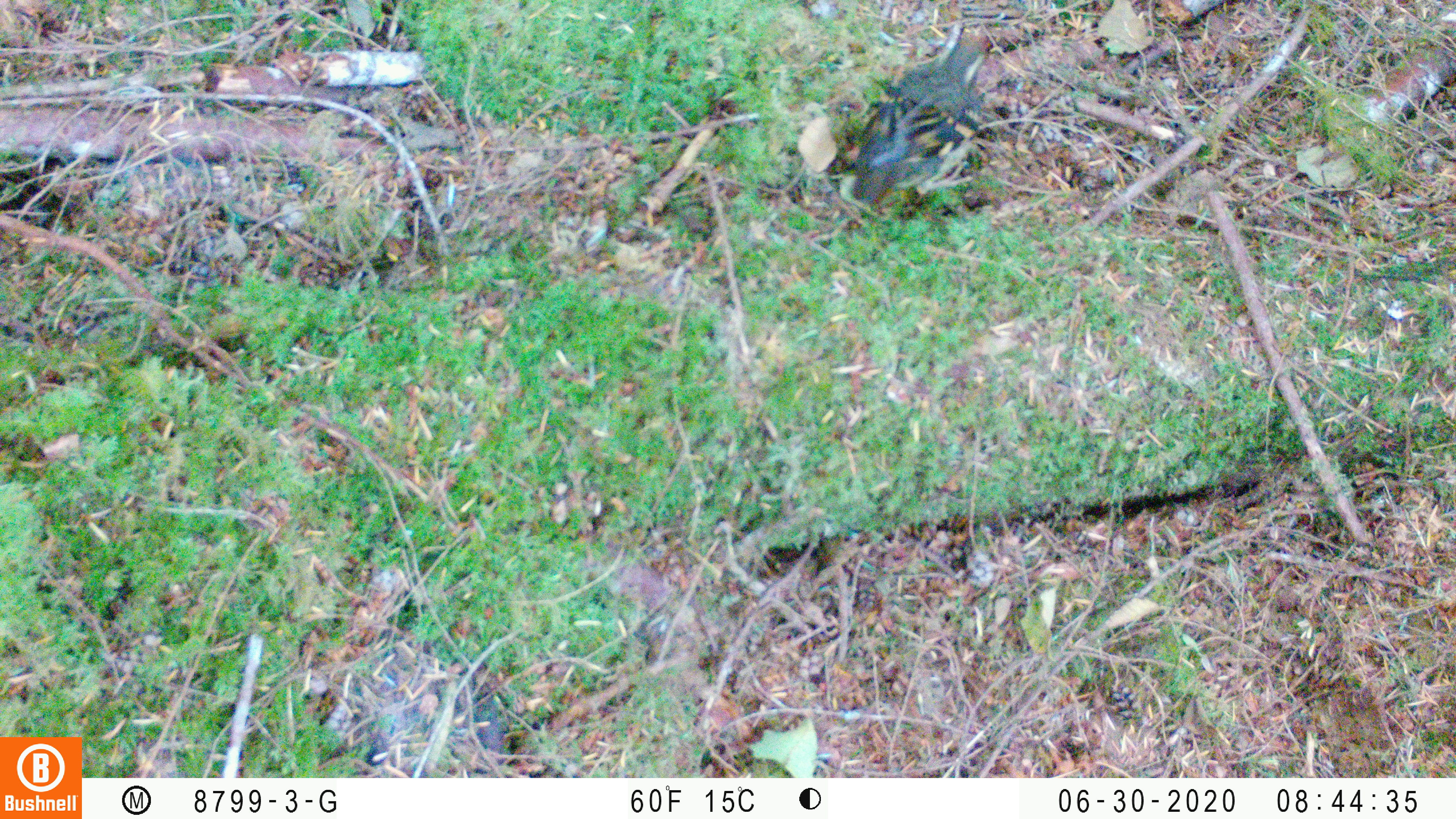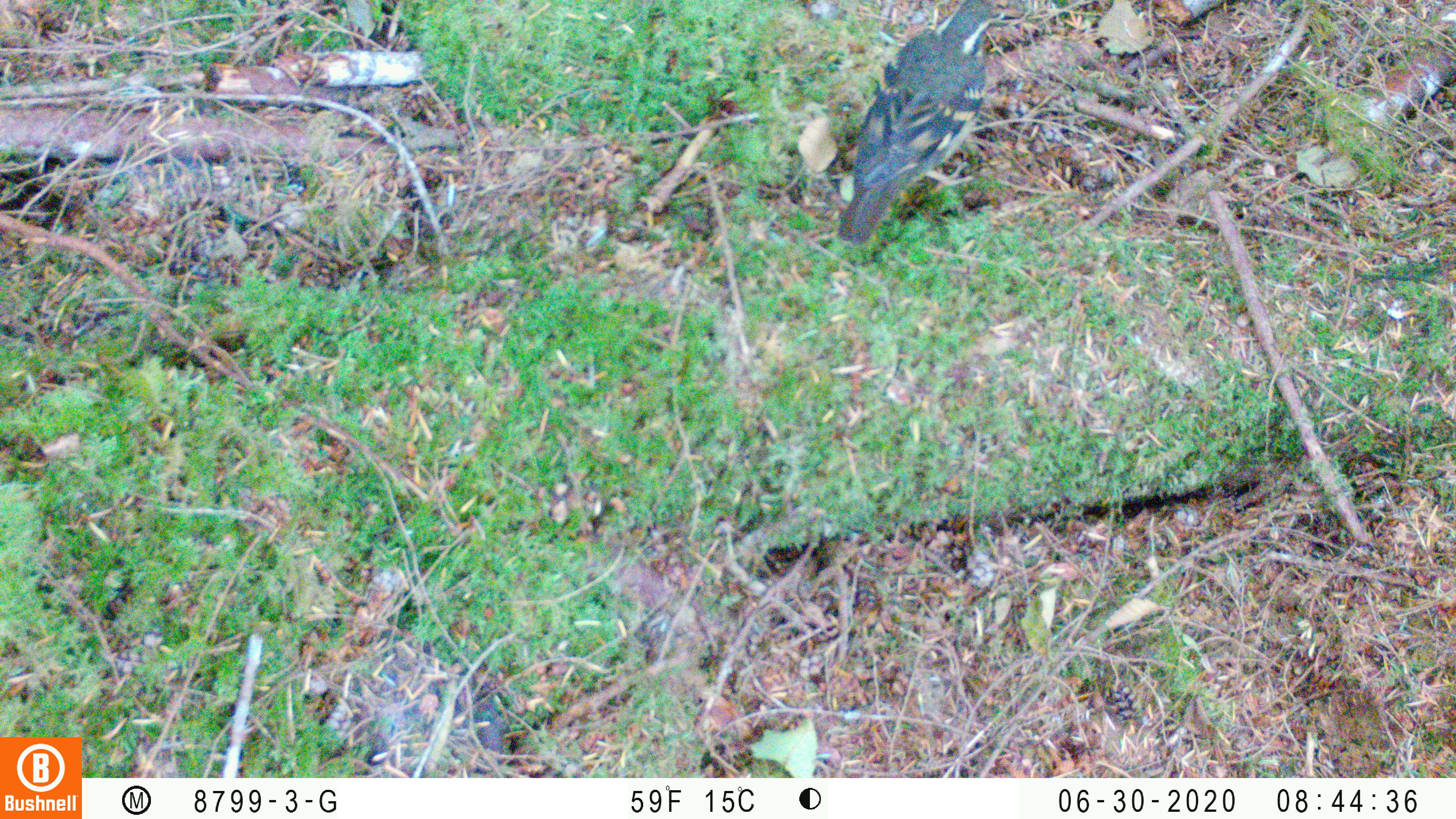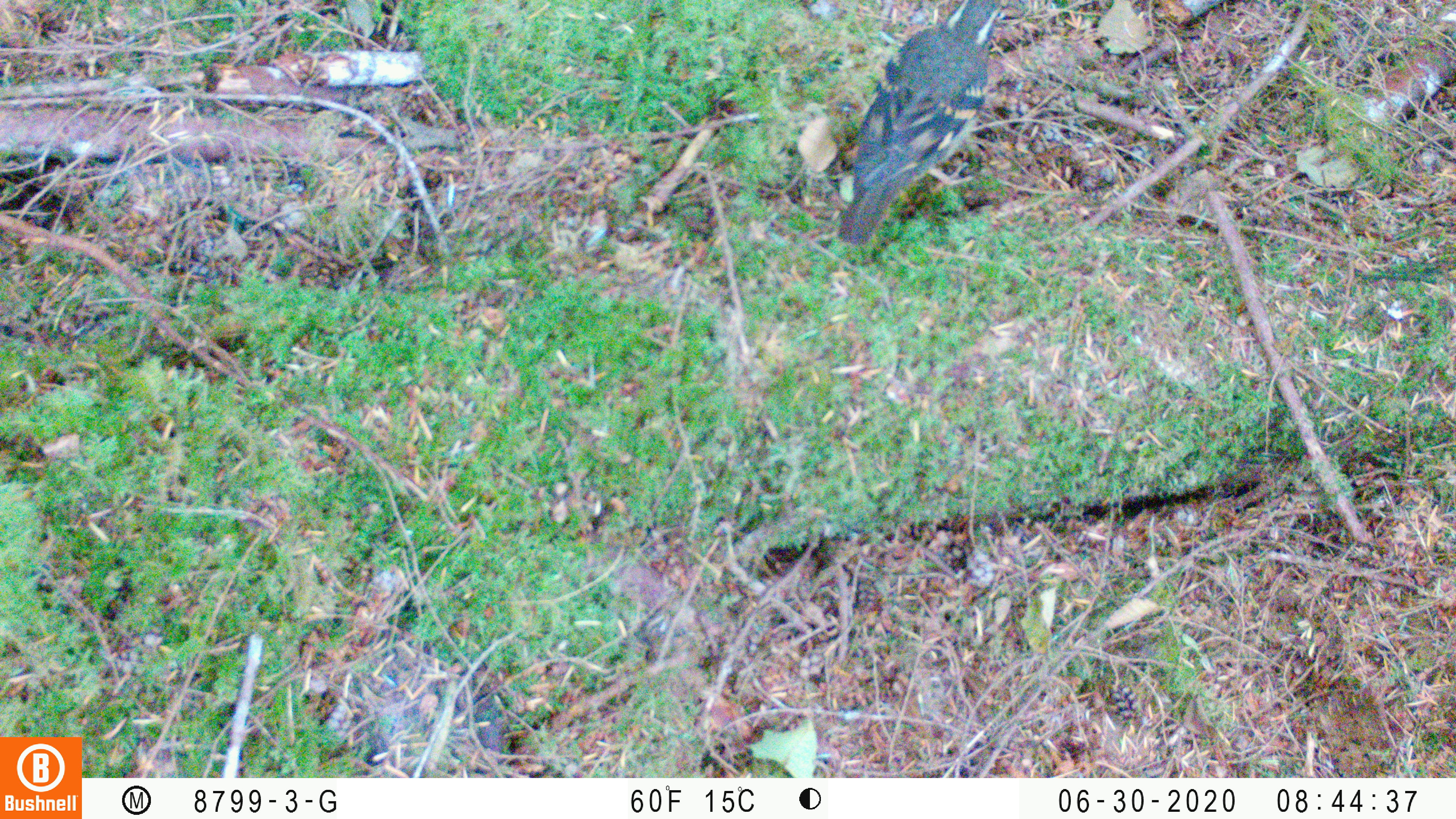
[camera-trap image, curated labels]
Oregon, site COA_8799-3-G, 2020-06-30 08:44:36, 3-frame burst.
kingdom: Animalia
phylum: Chordata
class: Aves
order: Passeriformes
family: Turdidae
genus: Ixoreus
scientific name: Ixoreus naevius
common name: varied thrush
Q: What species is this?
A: Varied thrush (Ixoreus naevius).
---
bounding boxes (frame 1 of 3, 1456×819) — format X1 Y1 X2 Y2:
varied thrush: 851 27 992 207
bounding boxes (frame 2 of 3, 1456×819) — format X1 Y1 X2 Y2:
varied thrush: 835 3 996 244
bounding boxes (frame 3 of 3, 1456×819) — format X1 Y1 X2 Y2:
varied thrush: 830 2 1005 244